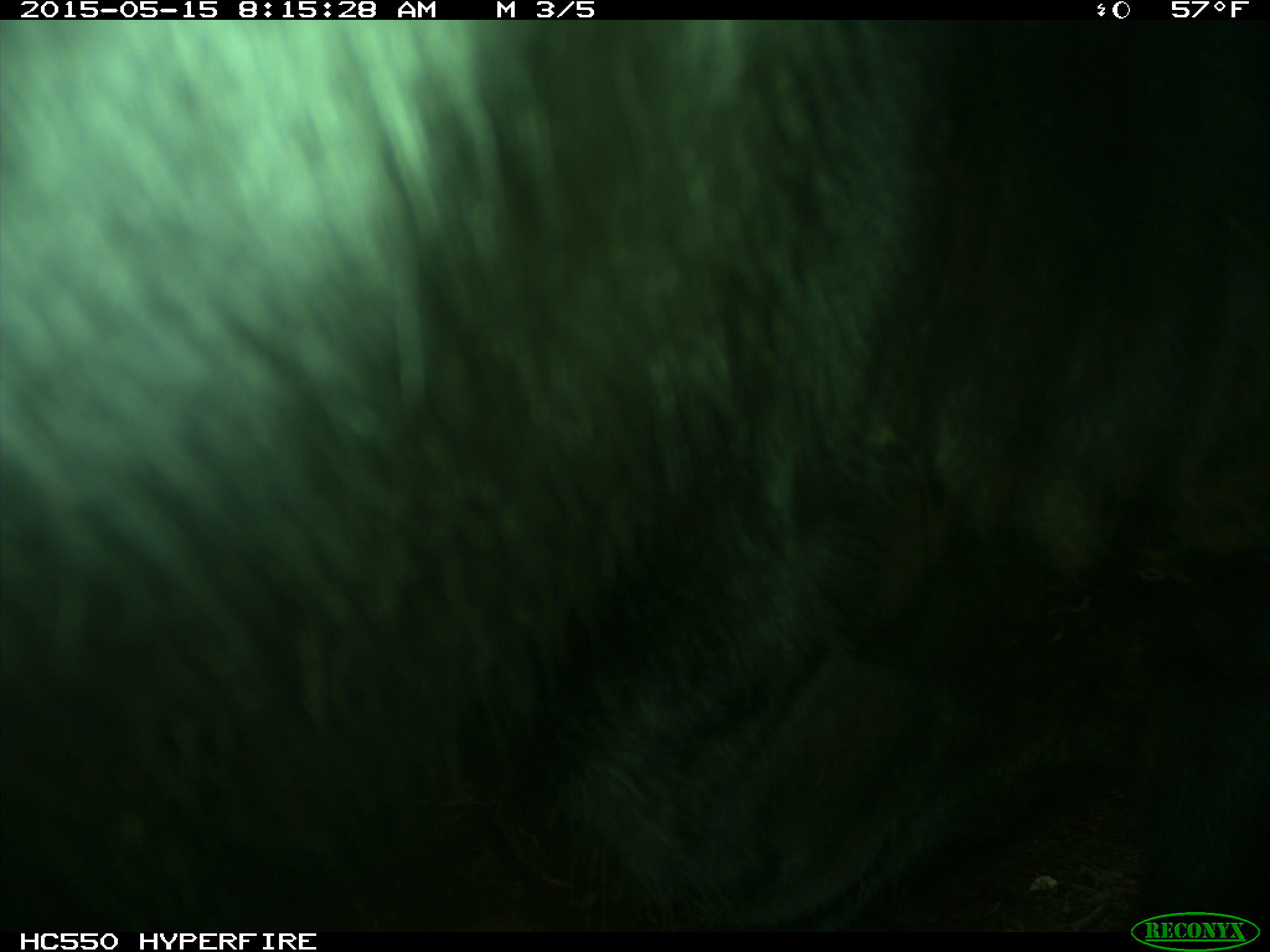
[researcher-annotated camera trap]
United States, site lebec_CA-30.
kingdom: Animalia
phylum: Chordata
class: Mammalia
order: Artiodactyla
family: Bovidae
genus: Bos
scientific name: Bos taurus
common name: domestic cow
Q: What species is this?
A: Bos taurus (domestic cow).